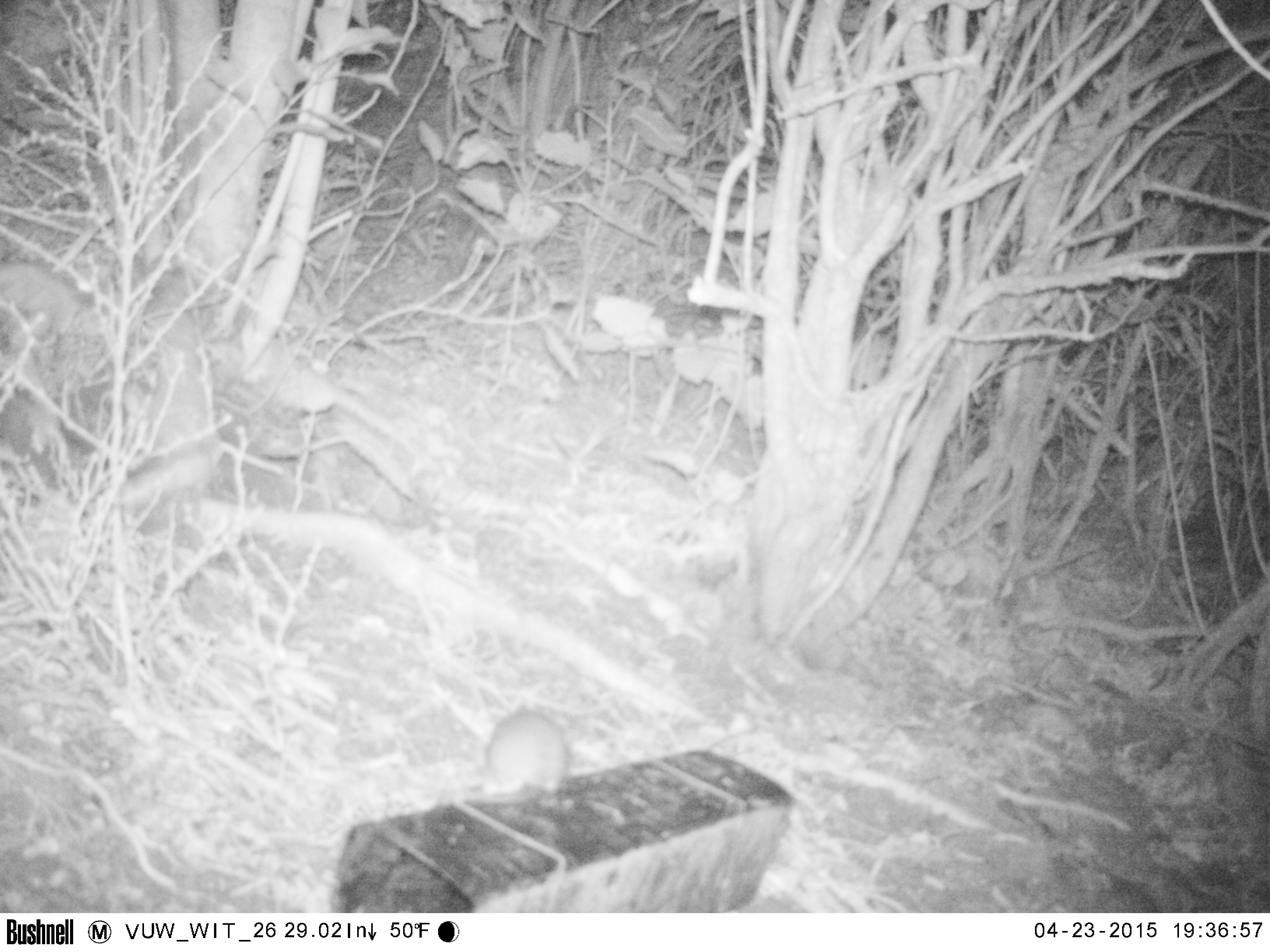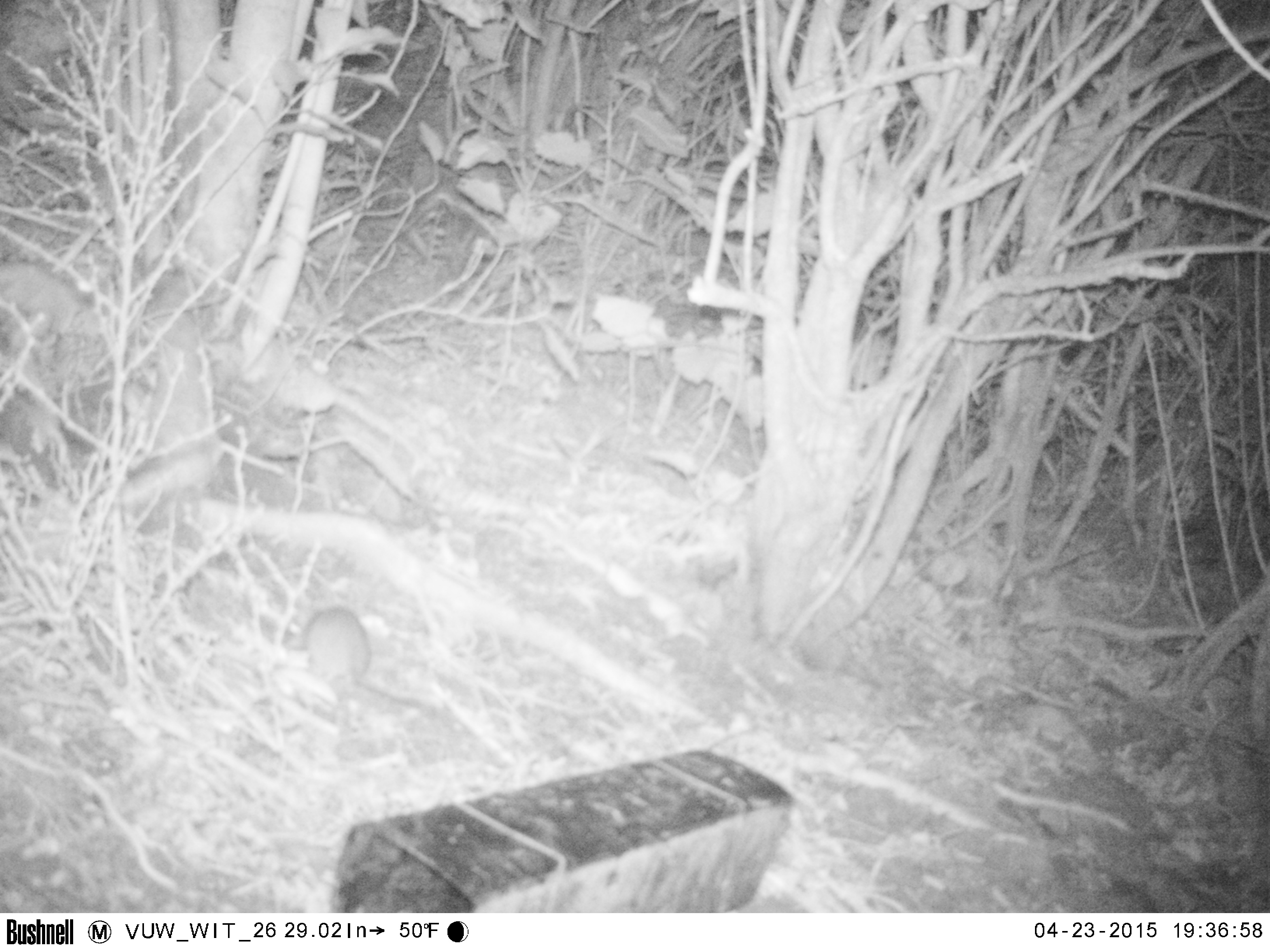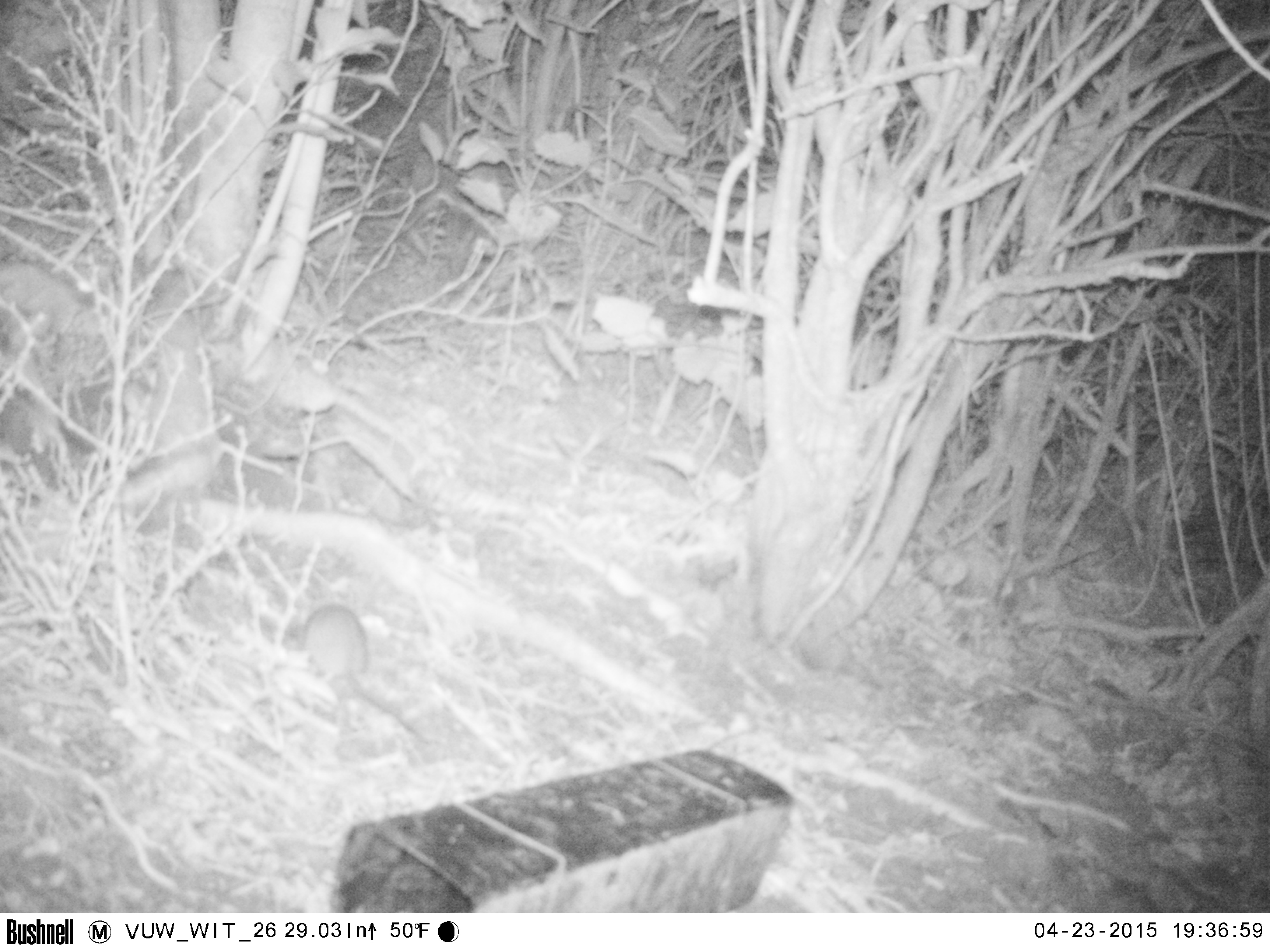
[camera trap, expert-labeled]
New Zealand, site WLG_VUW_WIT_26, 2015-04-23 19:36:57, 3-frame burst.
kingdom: Animalia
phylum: Chordata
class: Mammalia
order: Rodentia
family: Muridae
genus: Rattus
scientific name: Rattus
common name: rat